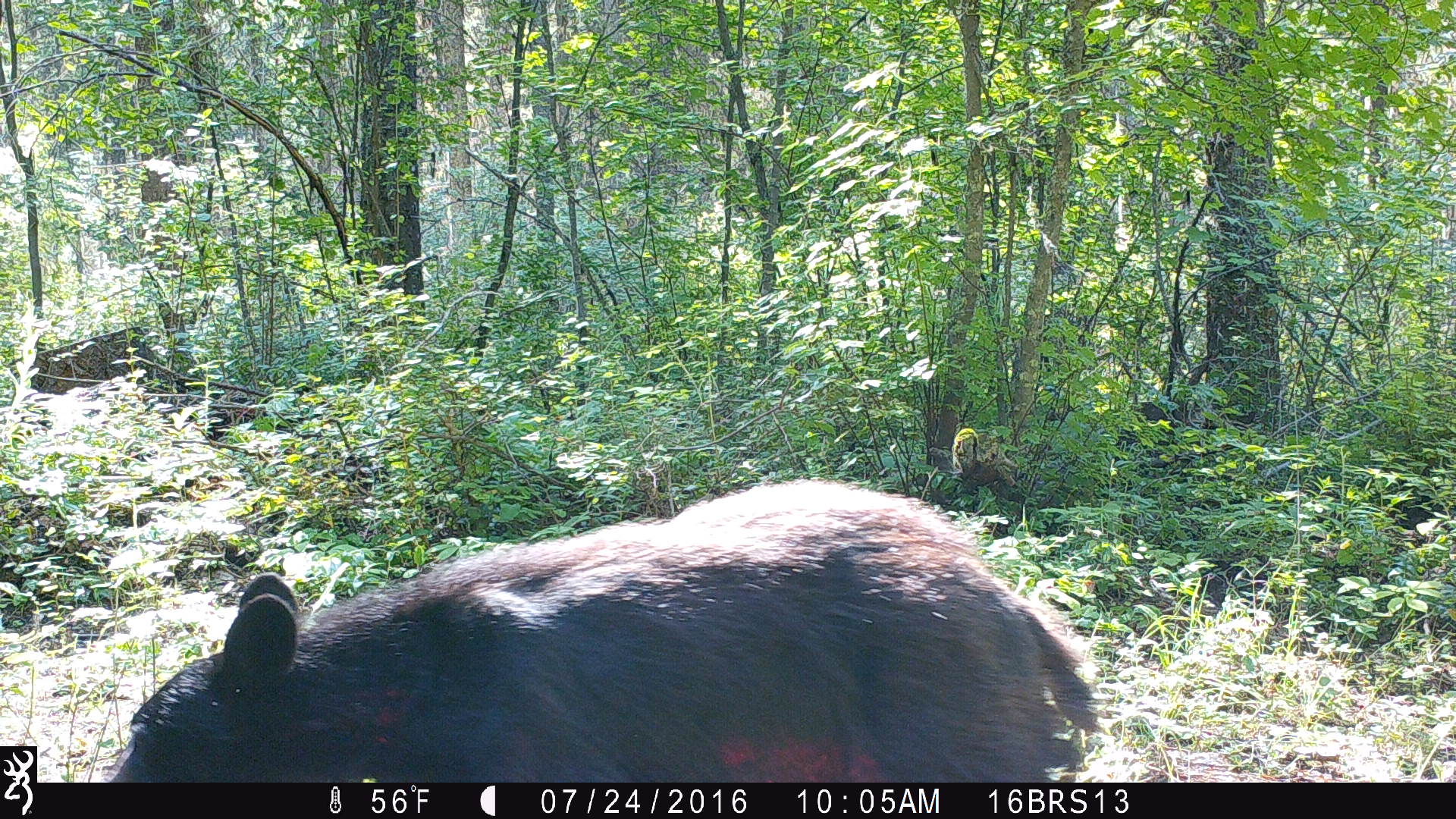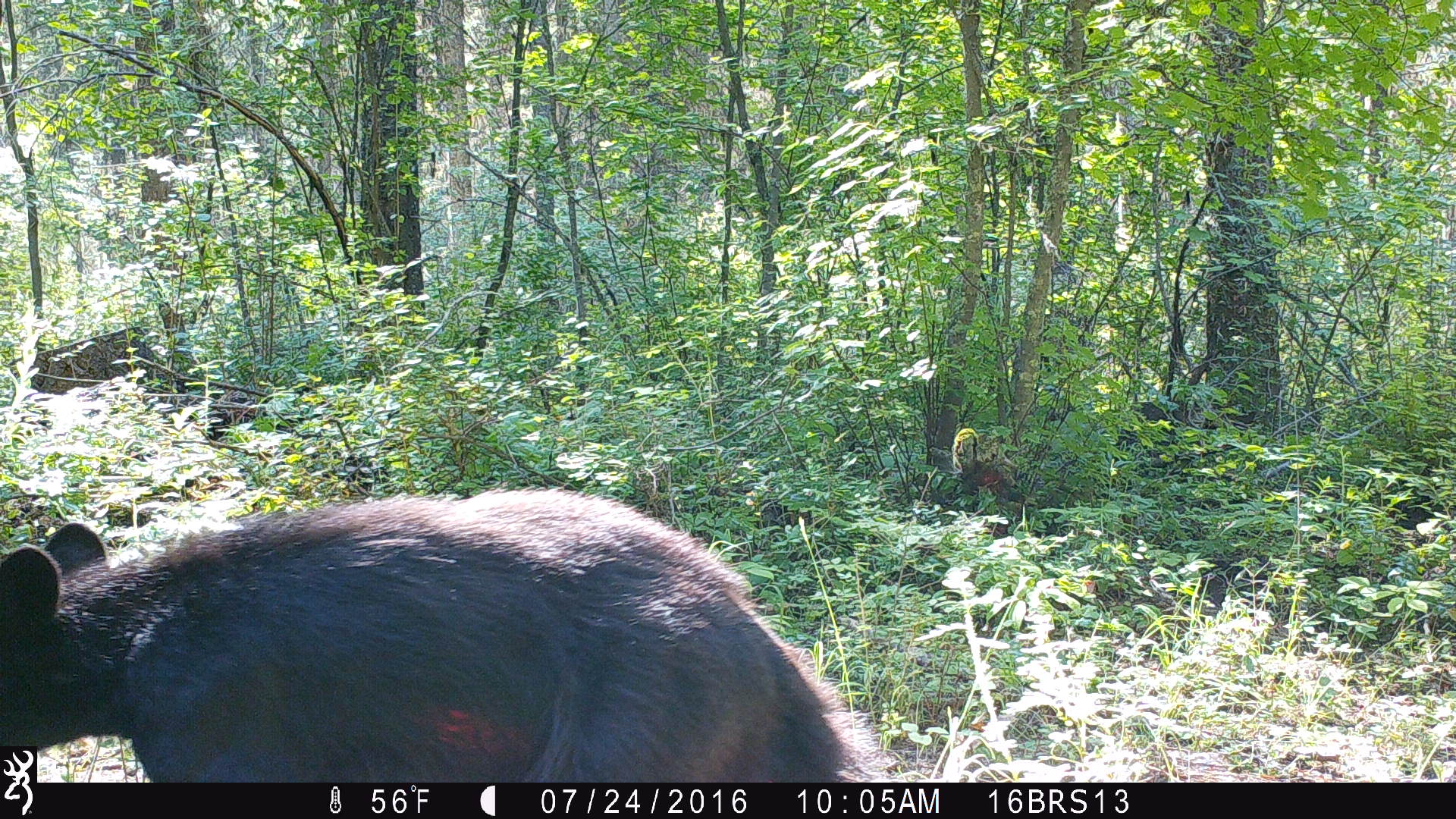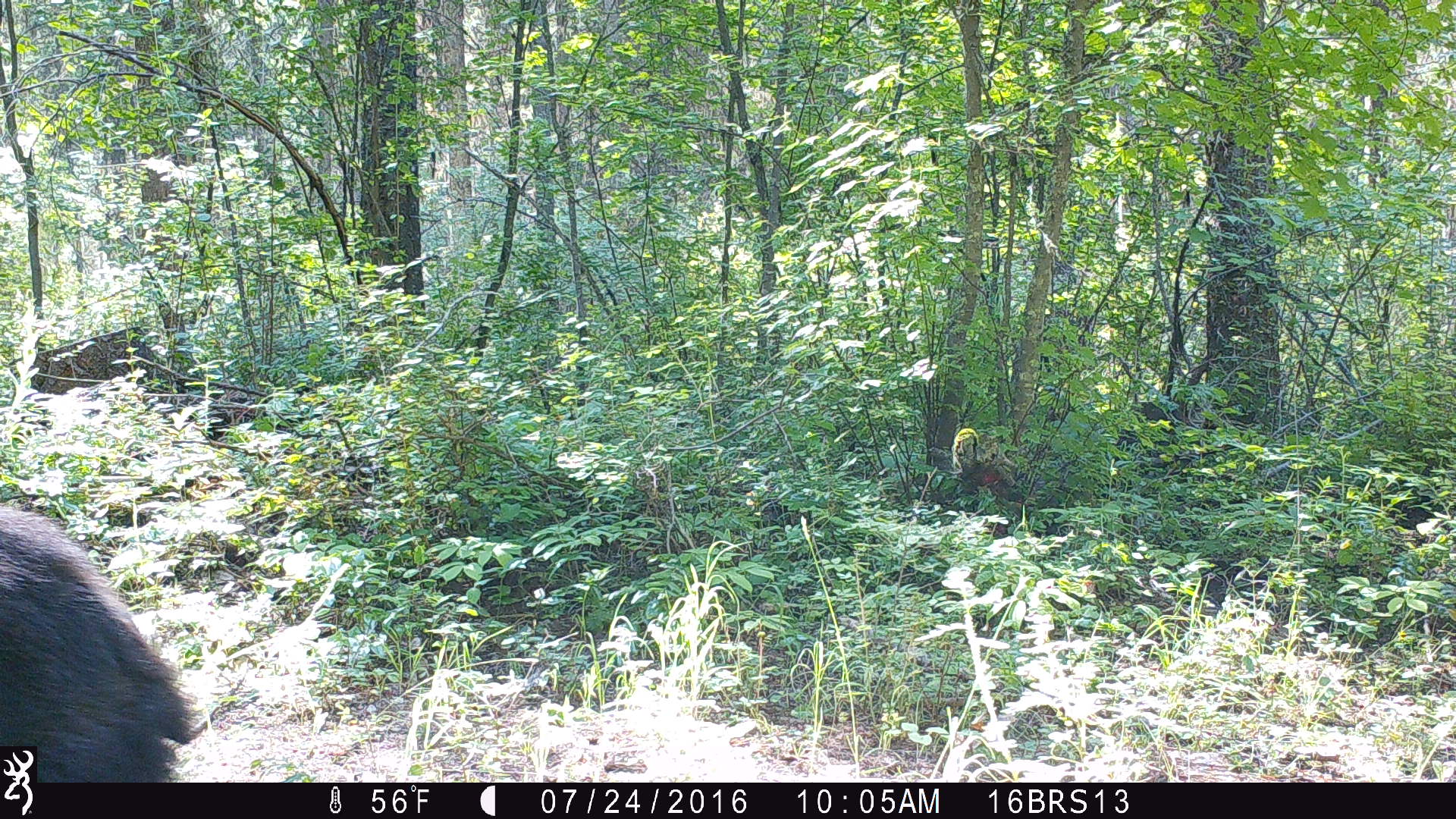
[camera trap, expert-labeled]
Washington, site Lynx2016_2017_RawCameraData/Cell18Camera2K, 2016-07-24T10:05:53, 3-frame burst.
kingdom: Animalia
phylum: Chordata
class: Mammalia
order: Carnivora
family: Ursidae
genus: Ursus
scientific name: Ursus americanus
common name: american black bear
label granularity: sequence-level